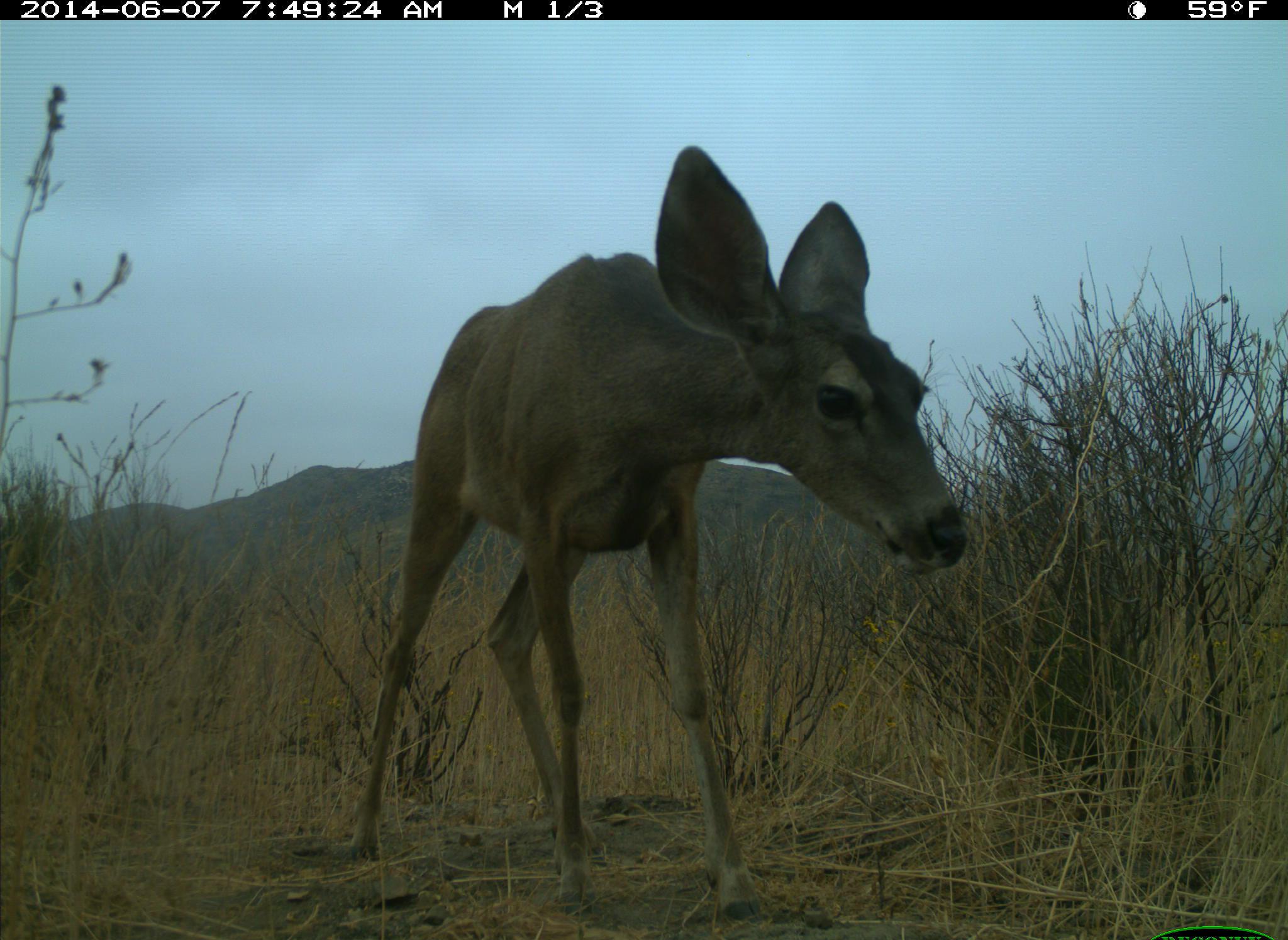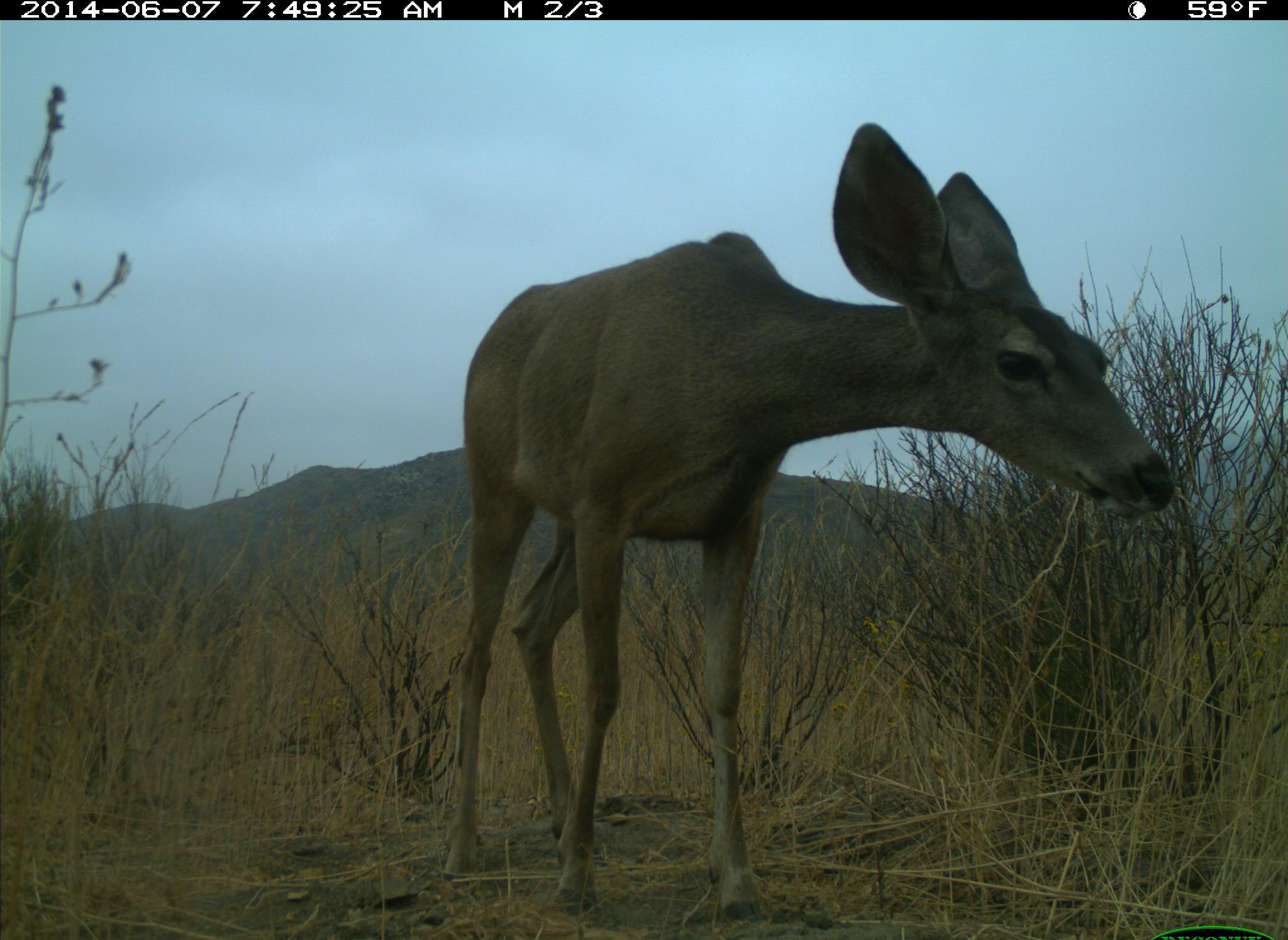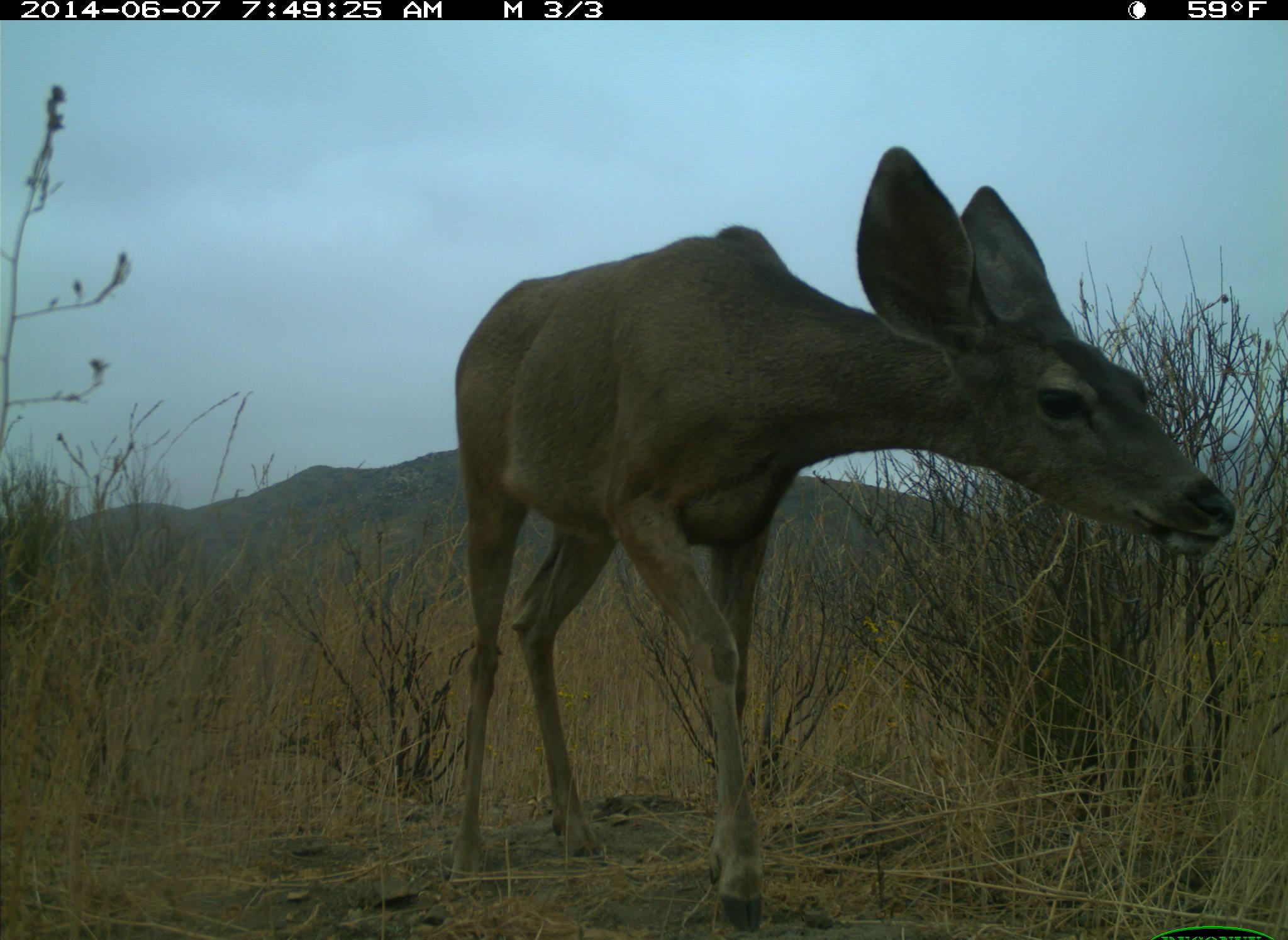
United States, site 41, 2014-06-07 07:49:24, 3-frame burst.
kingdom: Animalia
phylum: Chordata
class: Mammalia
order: Artiodactyla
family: Cervidae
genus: Odocoileus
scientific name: Odocoileus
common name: deer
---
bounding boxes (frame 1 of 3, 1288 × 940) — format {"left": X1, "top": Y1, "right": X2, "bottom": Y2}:
deer: {"left": 346, "top": 141, "right": 977, "bottom": 922}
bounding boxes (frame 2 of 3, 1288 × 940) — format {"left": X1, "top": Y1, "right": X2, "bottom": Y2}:
deer: {"left": 441, "top": 118, "right": 1178, "bottom": 926}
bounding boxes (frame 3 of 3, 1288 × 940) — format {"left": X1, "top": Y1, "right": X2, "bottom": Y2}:
deer: {"left": 431, "top": 141, "right": 1238, "bottom": 935}